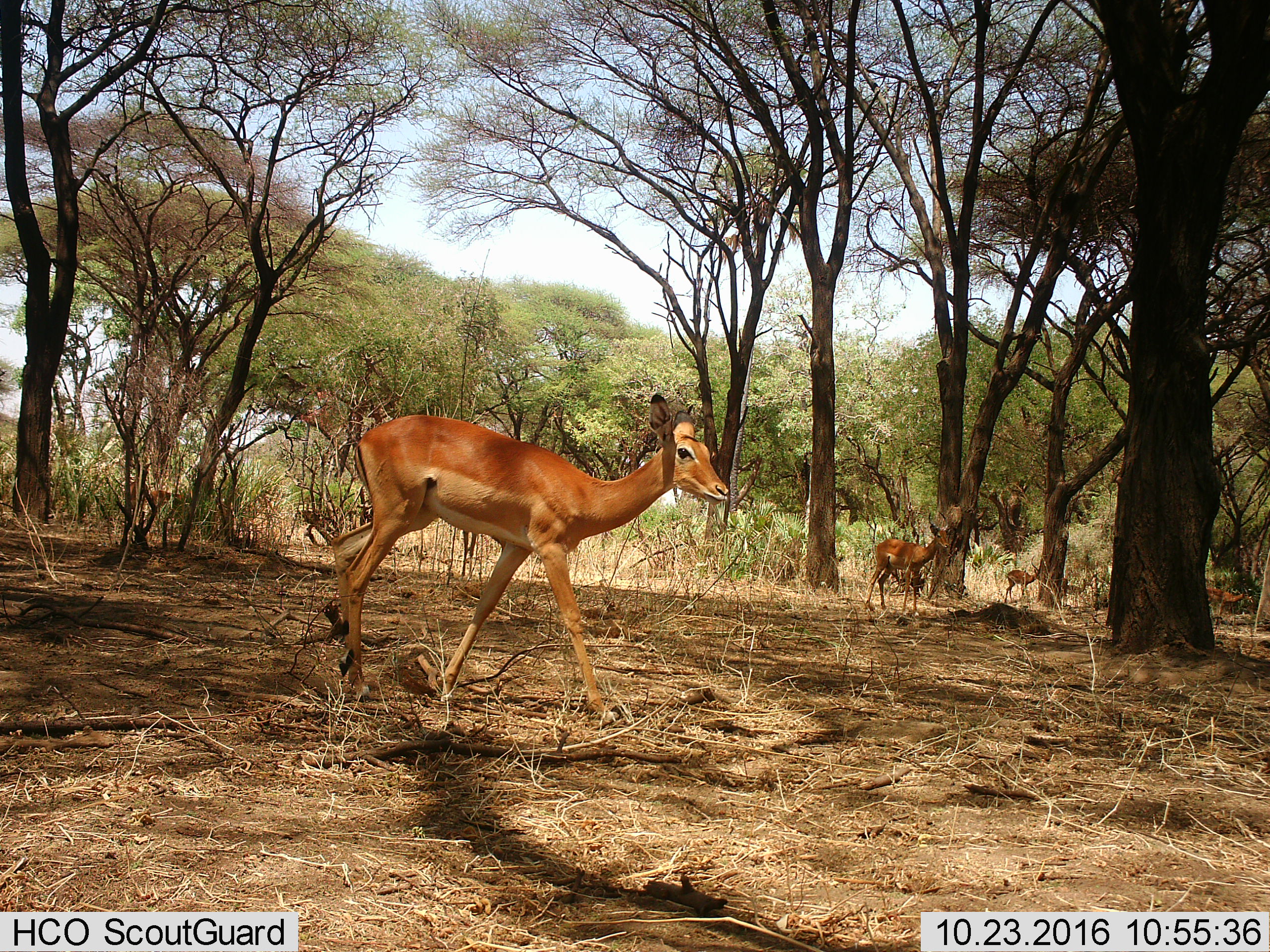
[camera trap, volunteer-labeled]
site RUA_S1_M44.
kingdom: Animalia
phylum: Chordata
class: Mammalia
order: Artiodactyla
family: Bovidae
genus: Aepyceros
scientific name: Aepyceros melampus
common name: impala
Impala (Aepyceros melampus), count 7. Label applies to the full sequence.